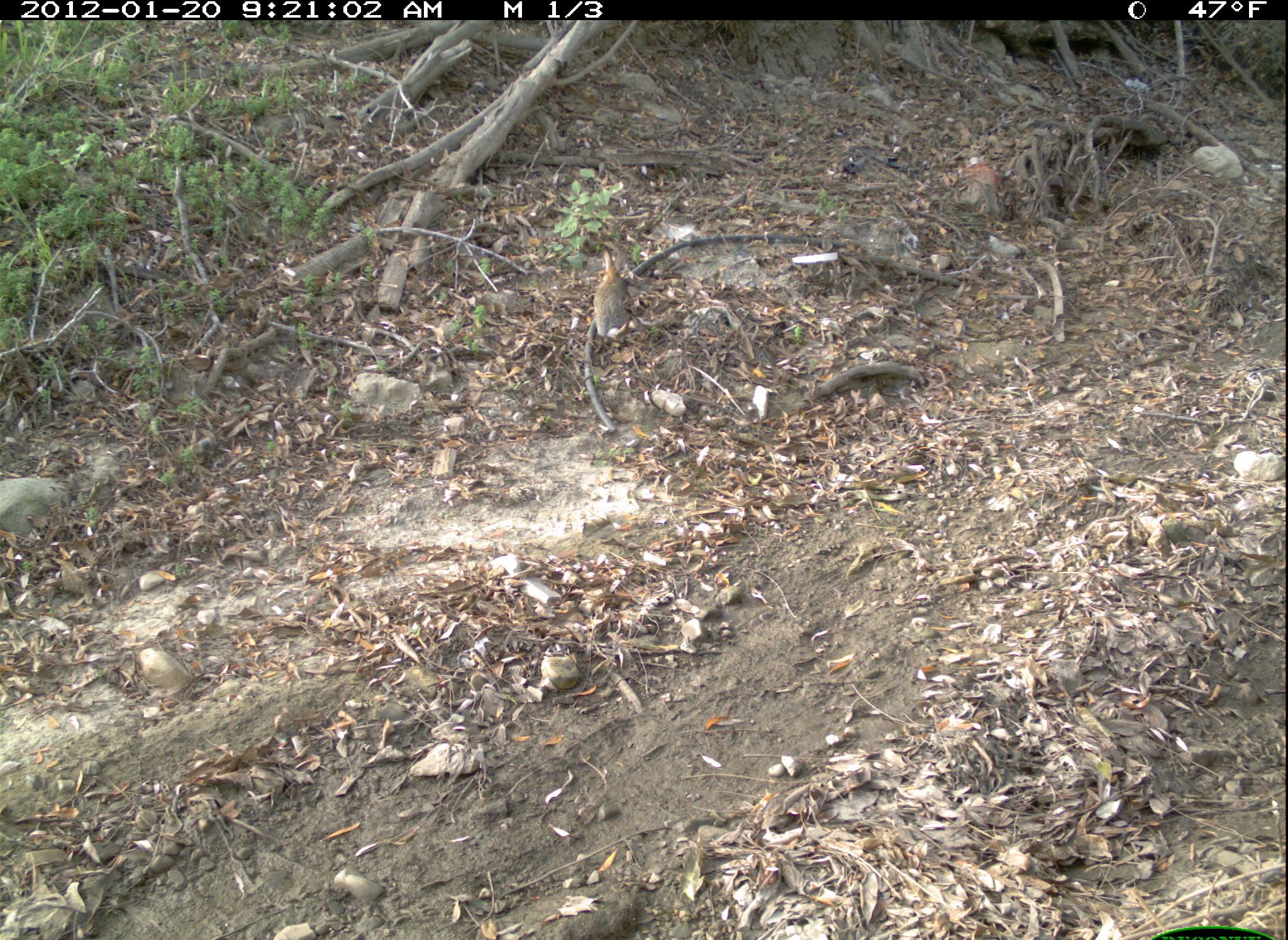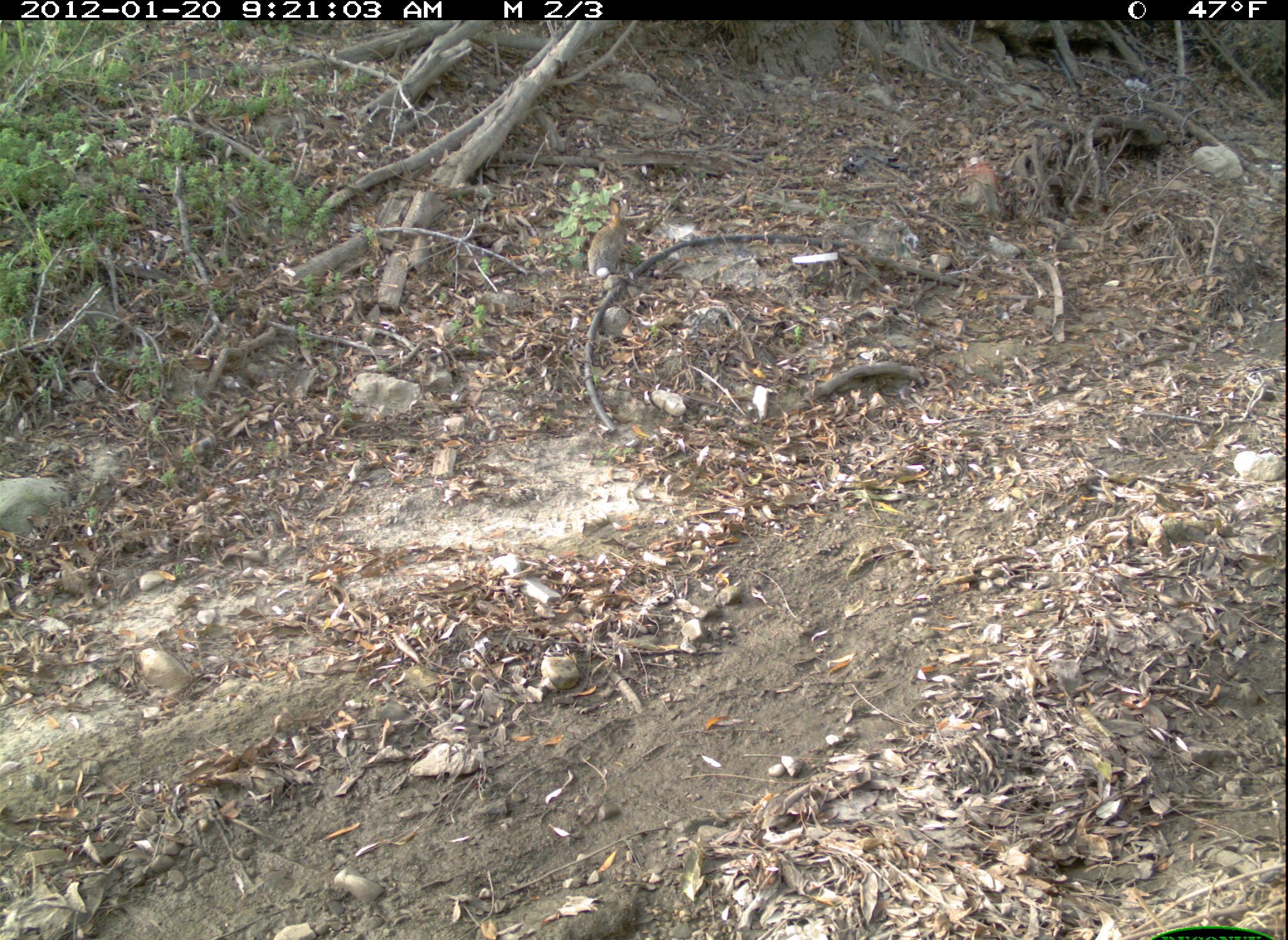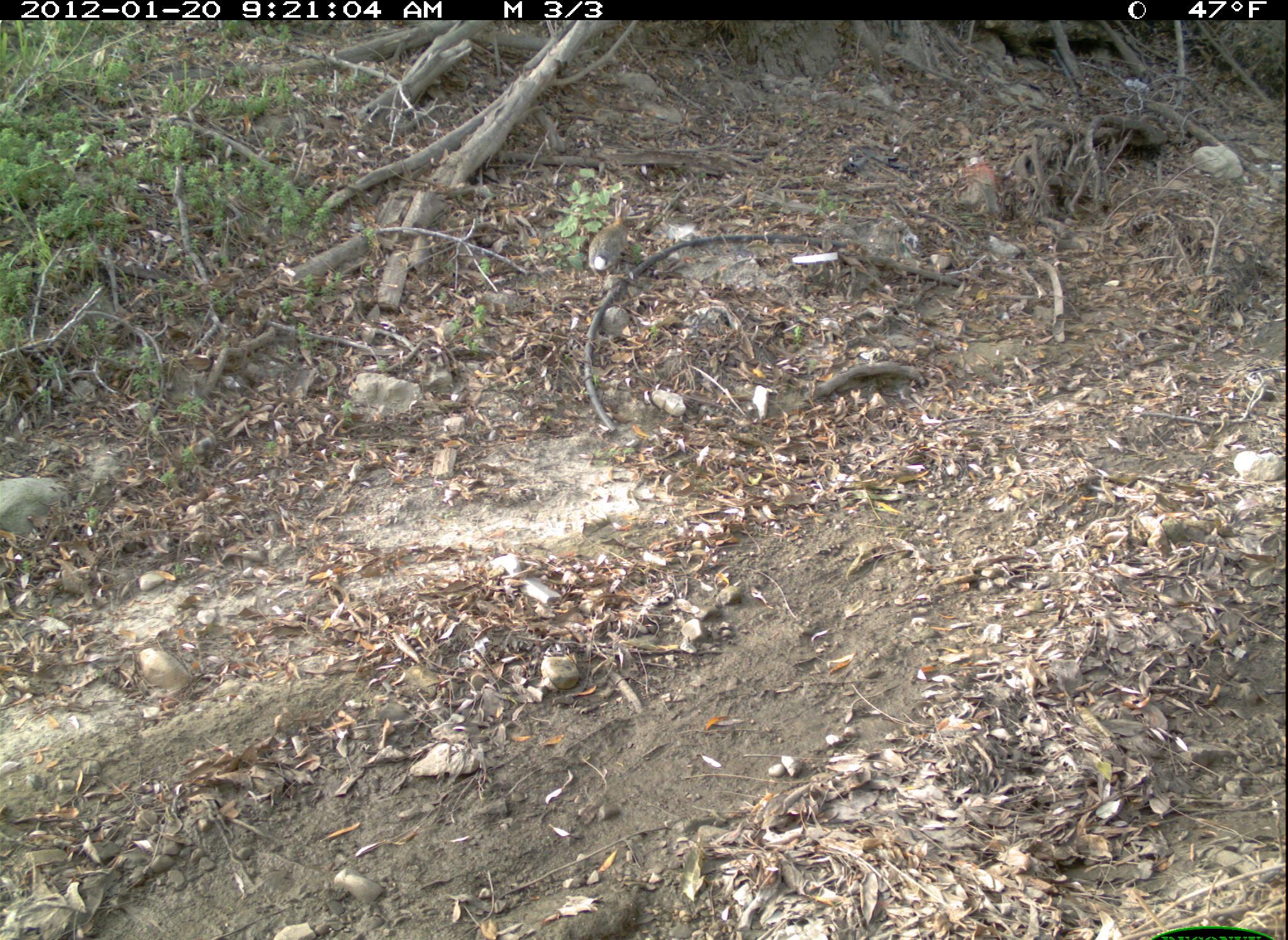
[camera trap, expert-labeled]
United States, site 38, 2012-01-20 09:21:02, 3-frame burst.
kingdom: Animalia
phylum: Chordata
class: Mammalia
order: Lagomorpha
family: Leporidae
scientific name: Leporidae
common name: rabbits and hares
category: rabbit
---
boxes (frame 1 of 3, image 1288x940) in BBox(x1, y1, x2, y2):
rabbit: BBox(592, 246, 640, 345)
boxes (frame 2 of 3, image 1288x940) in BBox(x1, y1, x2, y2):
rabbit: BBox(576, 184, 652, 293)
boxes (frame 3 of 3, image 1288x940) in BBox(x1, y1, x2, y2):
rabbit: BBox(585, 201, 652, 274)